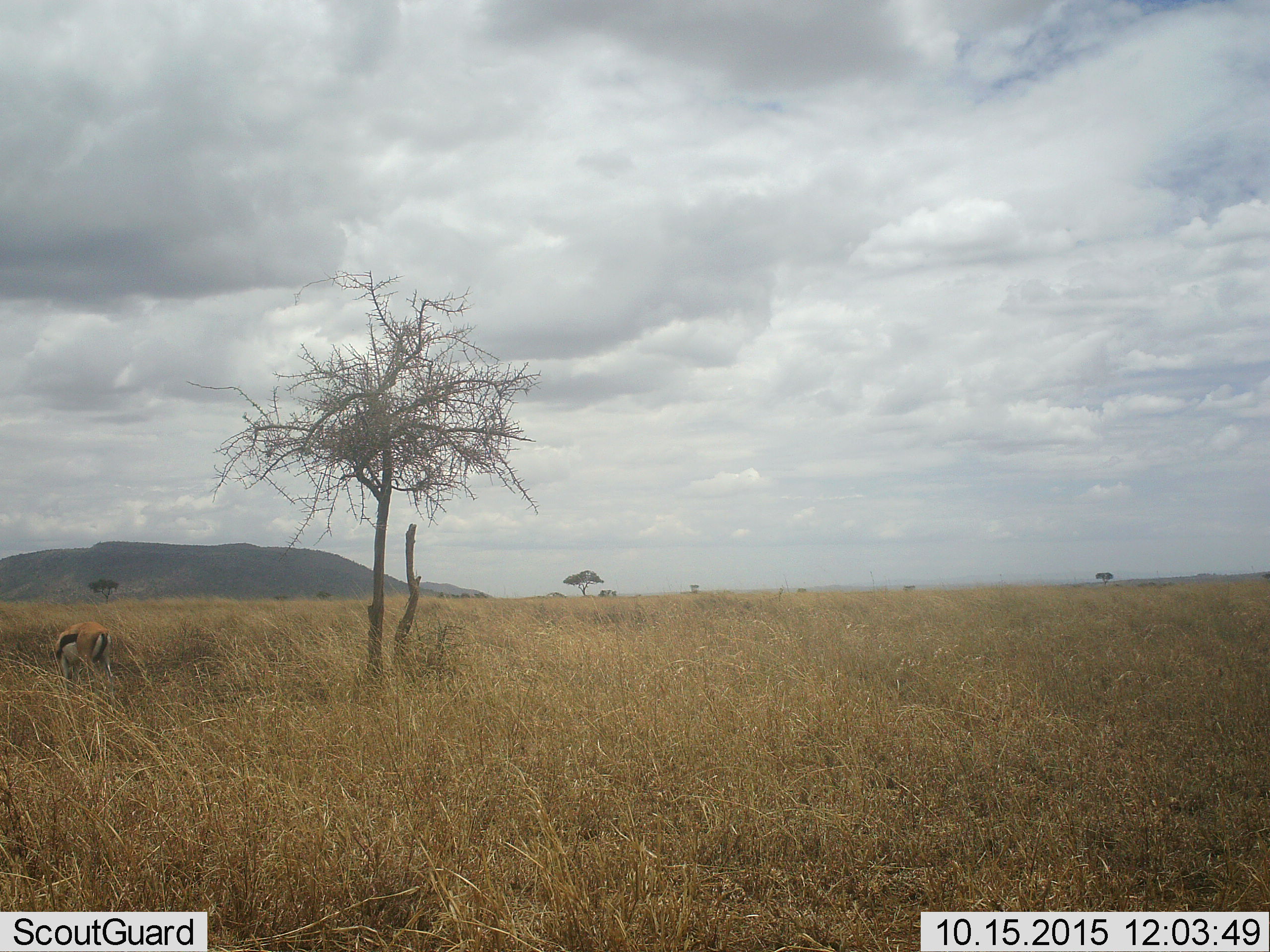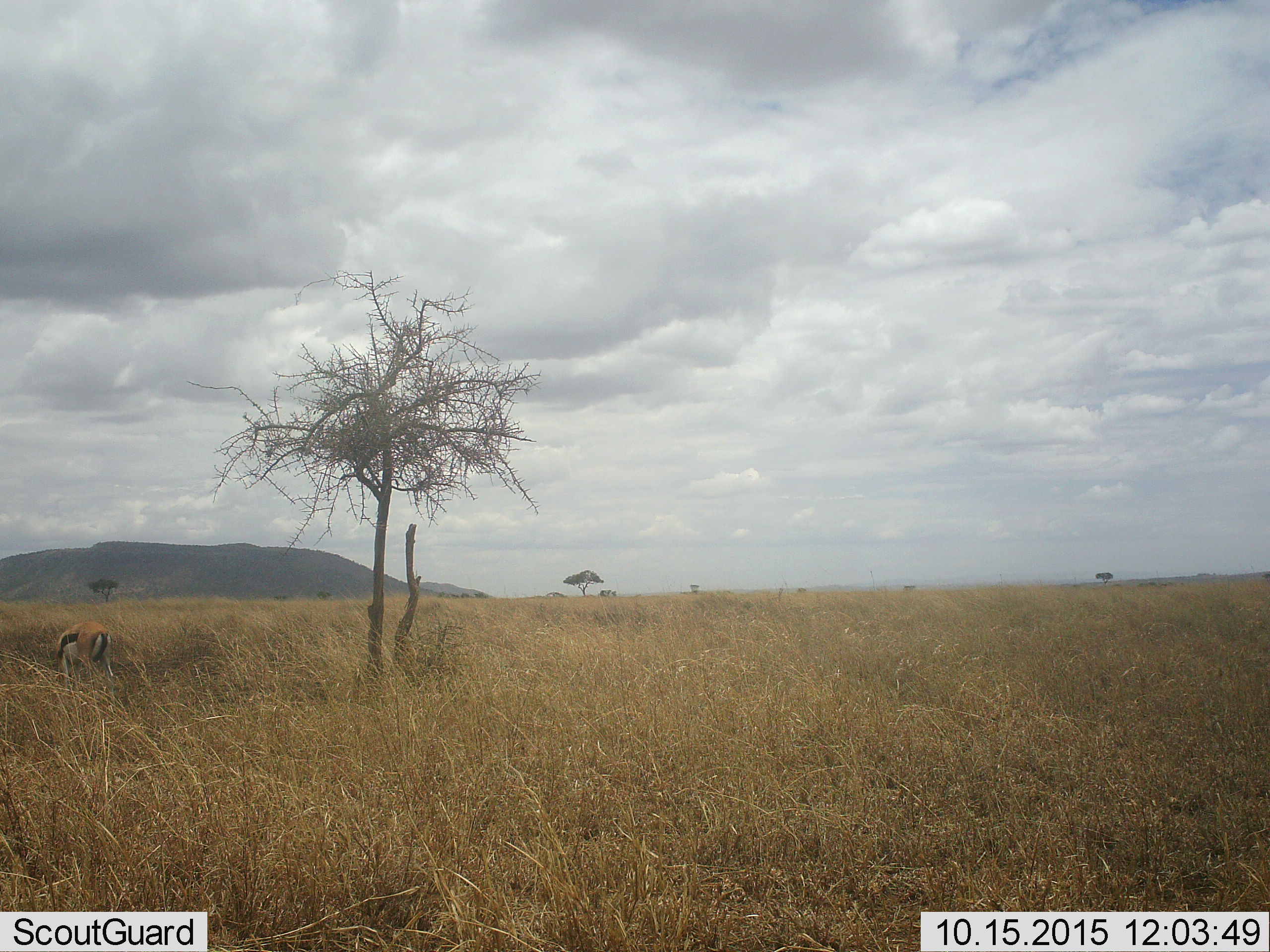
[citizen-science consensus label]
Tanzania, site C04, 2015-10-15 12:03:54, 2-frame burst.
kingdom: Animalia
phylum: Chordata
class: Mammalia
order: Artiodactyla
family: Bovidae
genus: Eudorcas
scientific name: Eudorcas thomsonii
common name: thomson's gazelle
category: gazellethomsons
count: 1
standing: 33%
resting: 0%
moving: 0%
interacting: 0%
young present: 0%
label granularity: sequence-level